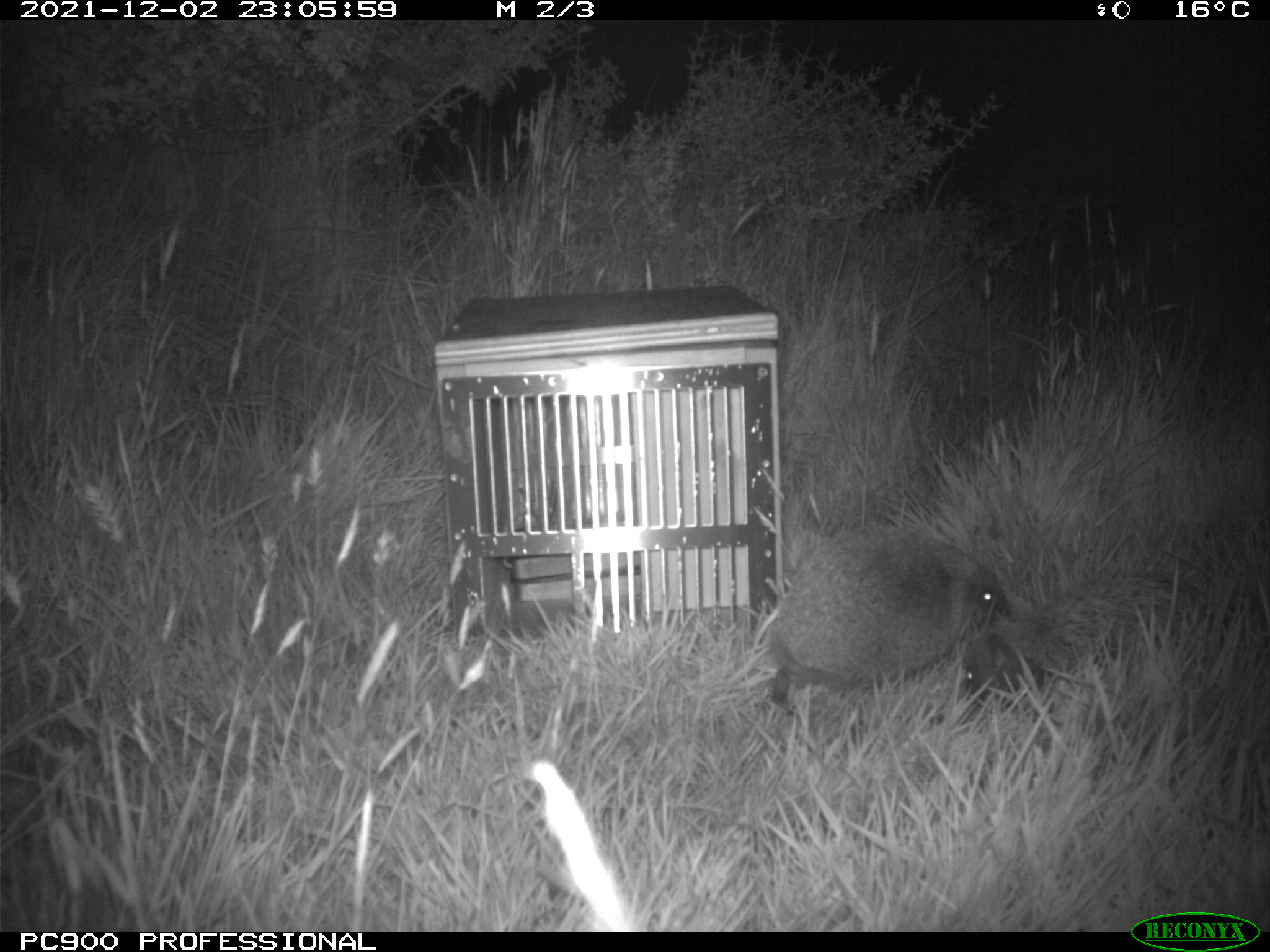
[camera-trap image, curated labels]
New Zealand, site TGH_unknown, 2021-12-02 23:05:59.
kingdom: Animalia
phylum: Chordata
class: Mammalia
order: Eulipotyphla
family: Erinaceidae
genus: Erinaceus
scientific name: Erinaceus europaeus europaeus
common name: european hedgehog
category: hedgehog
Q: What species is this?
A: Hedgehog (european hedgehog) (Erinaceus europaeus europaeus).